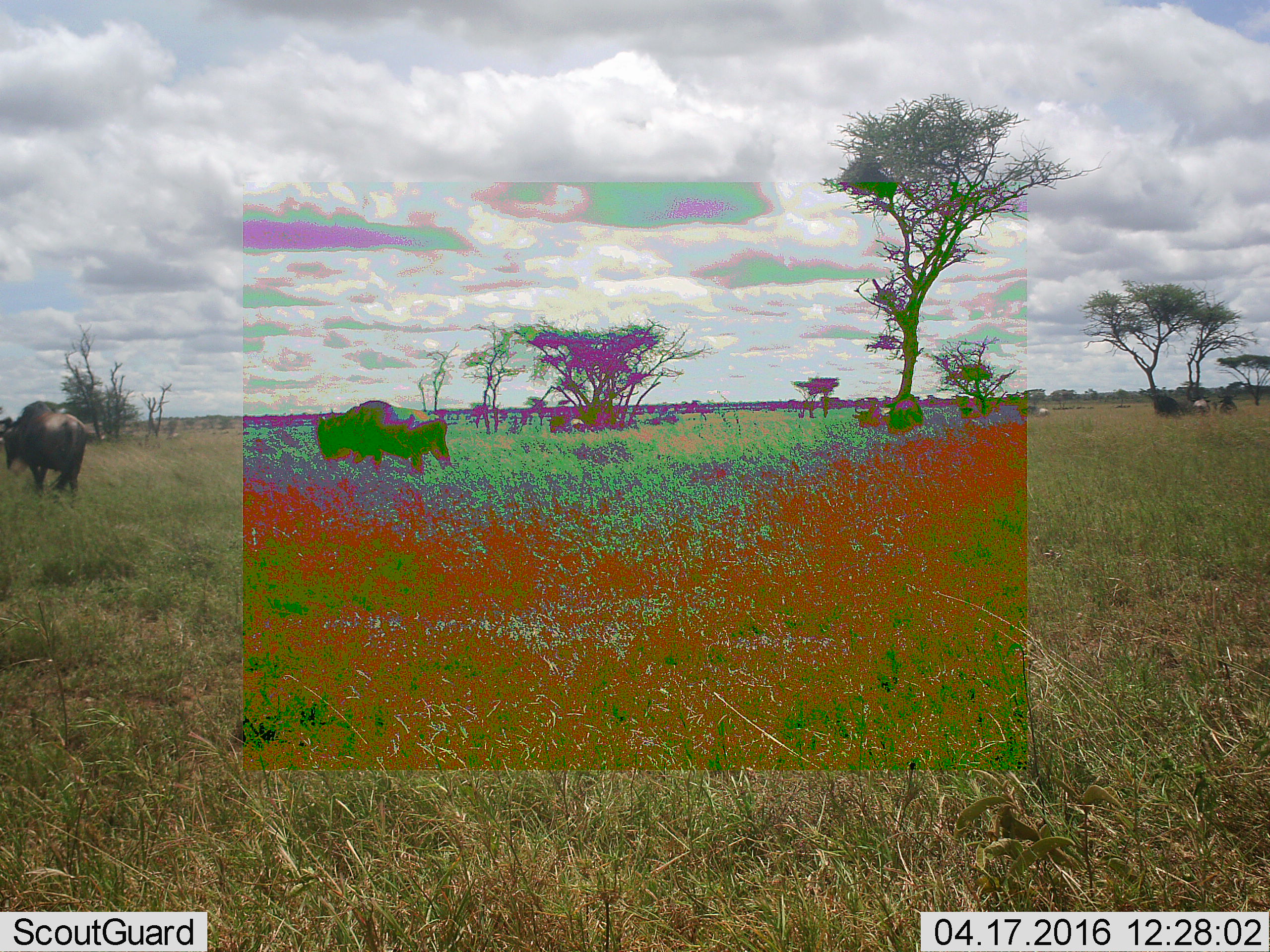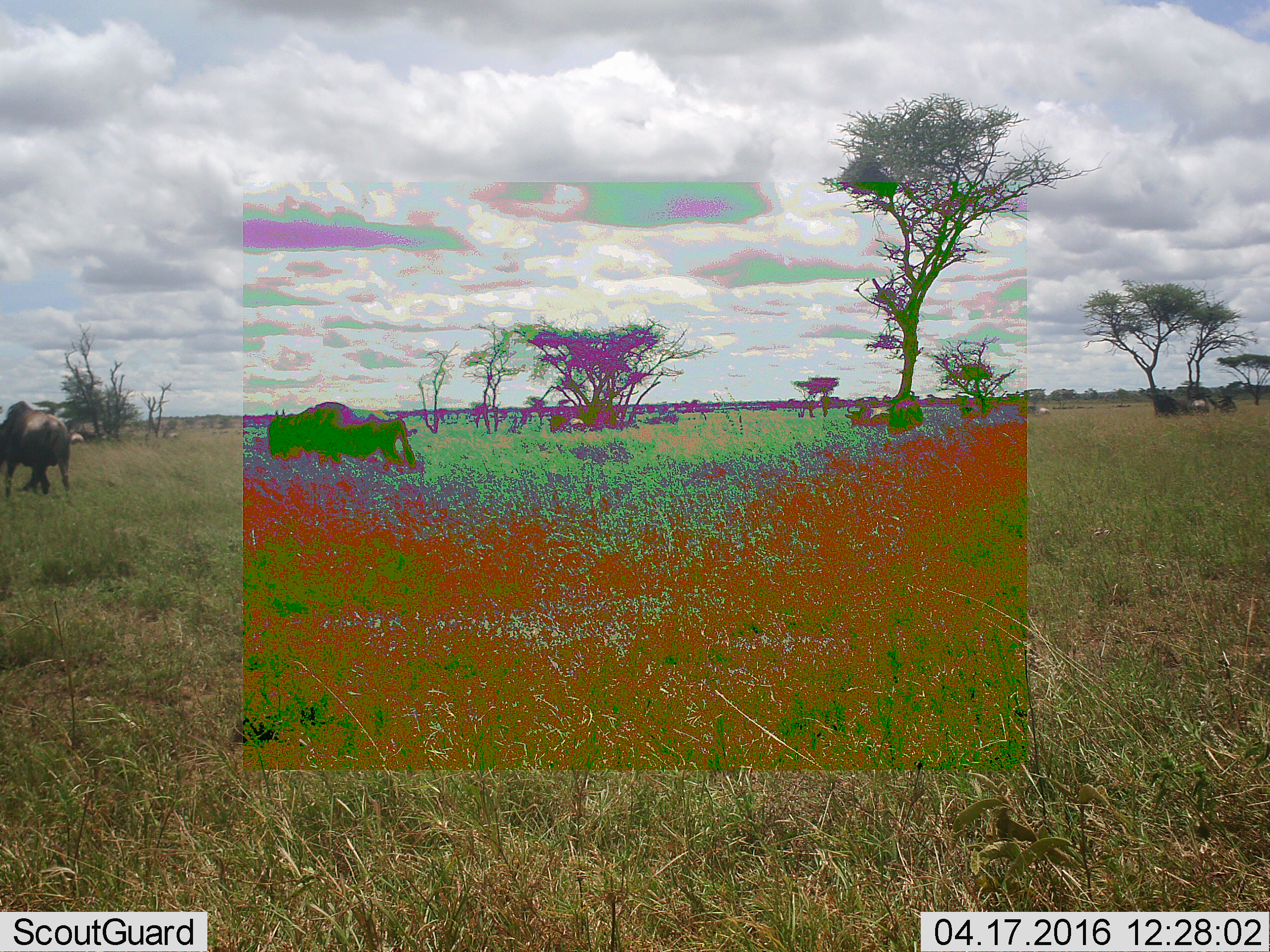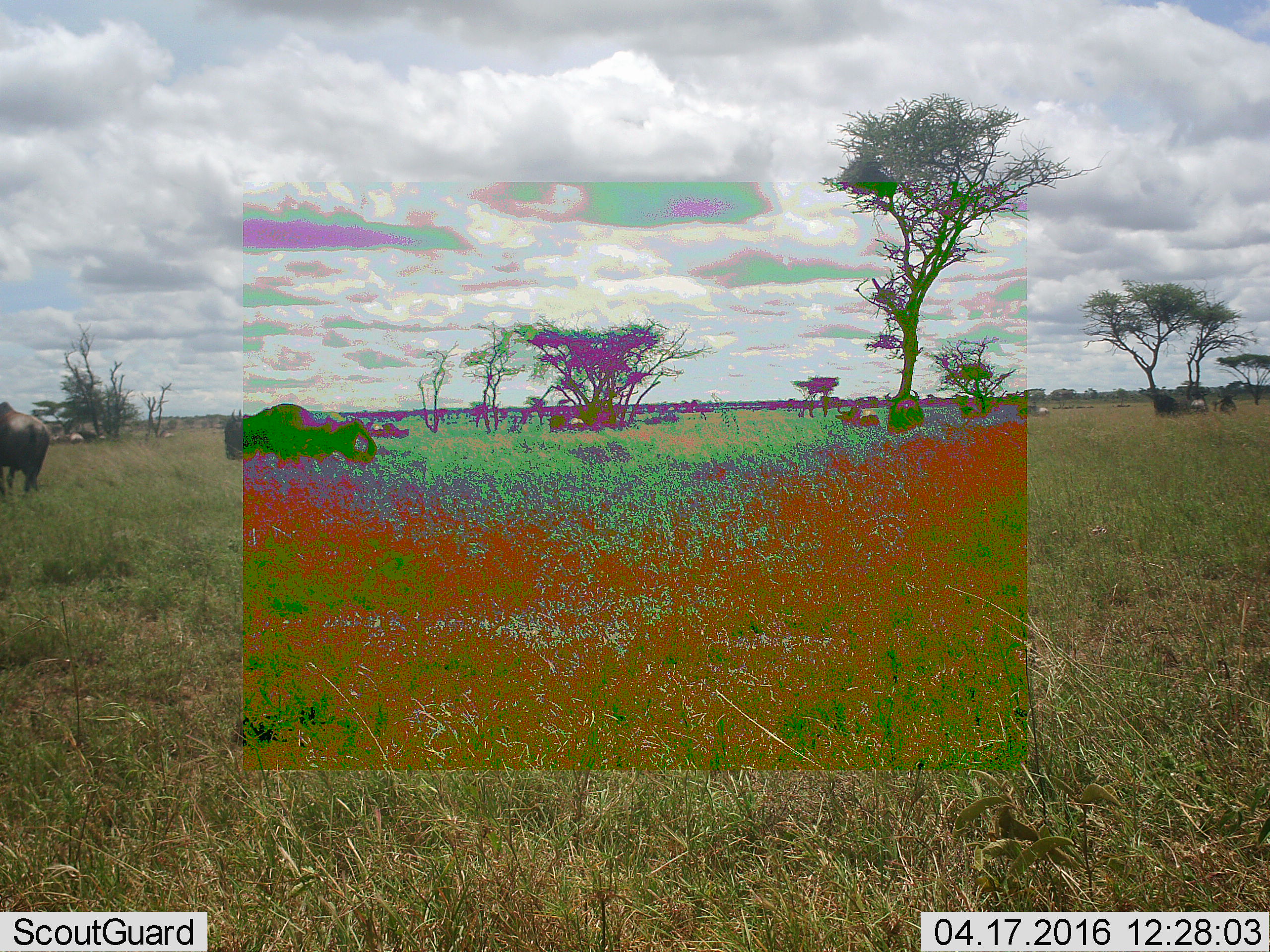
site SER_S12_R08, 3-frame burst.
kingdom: Animalia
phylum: Chordata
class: Mammalia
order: Artiodactyla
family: Bovidae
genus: Connochaetes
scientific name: Connochaetes taurinus taurinus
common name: blue wildebeest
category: wildebeestblue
Wildebeestblue (blue wildebeest) (Connochaetes taurinus taurinus), count 3. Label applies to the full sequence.